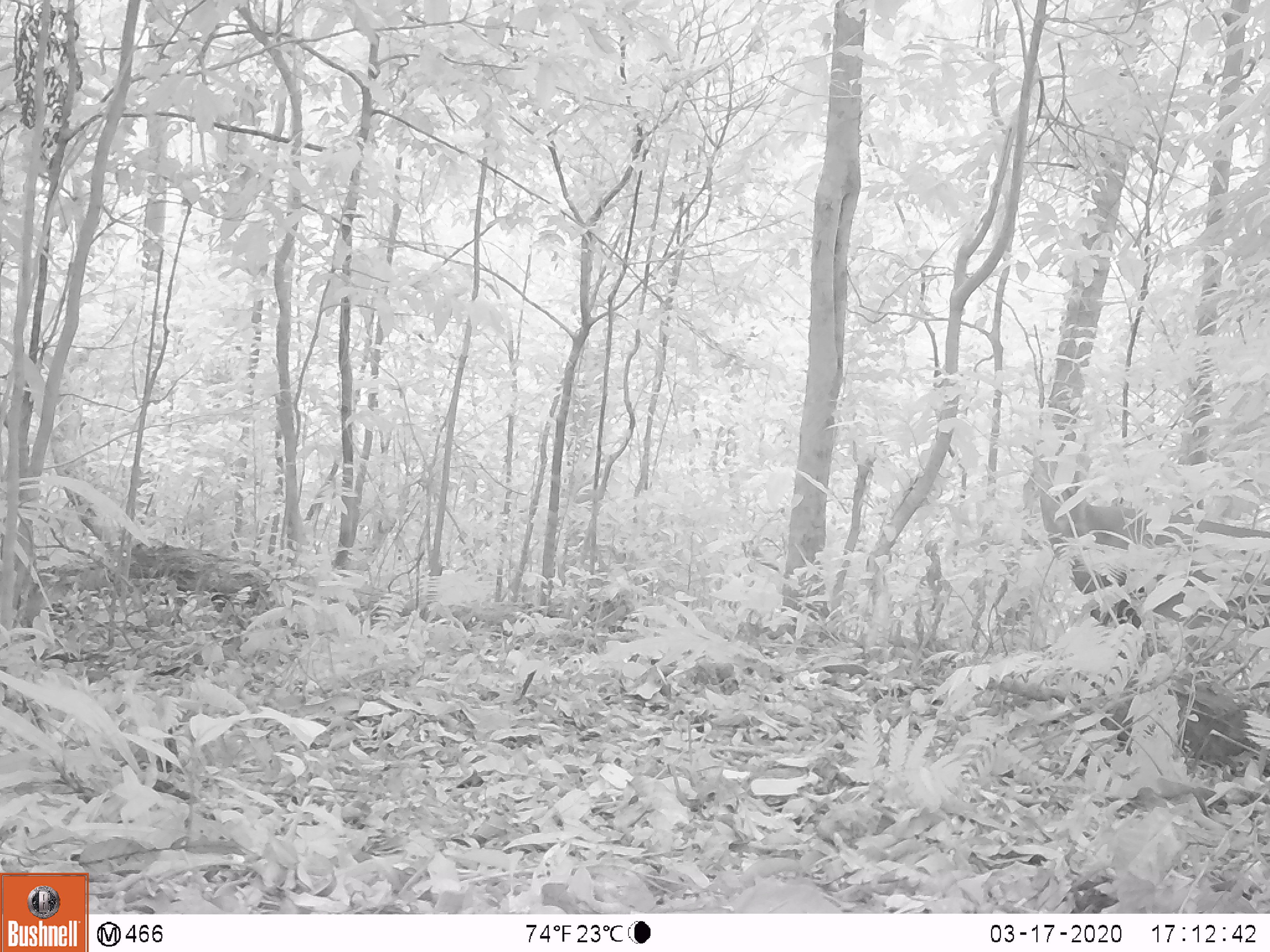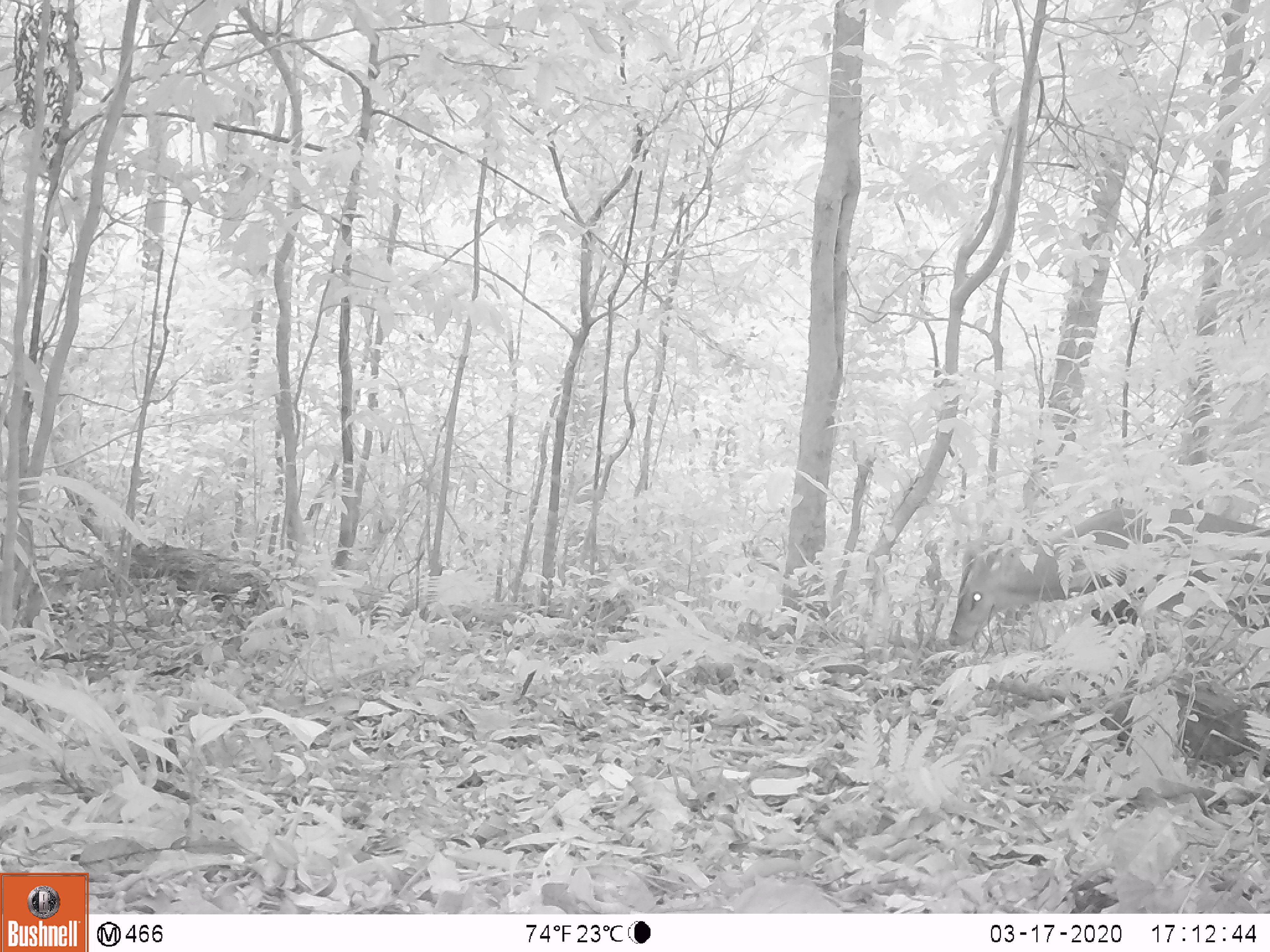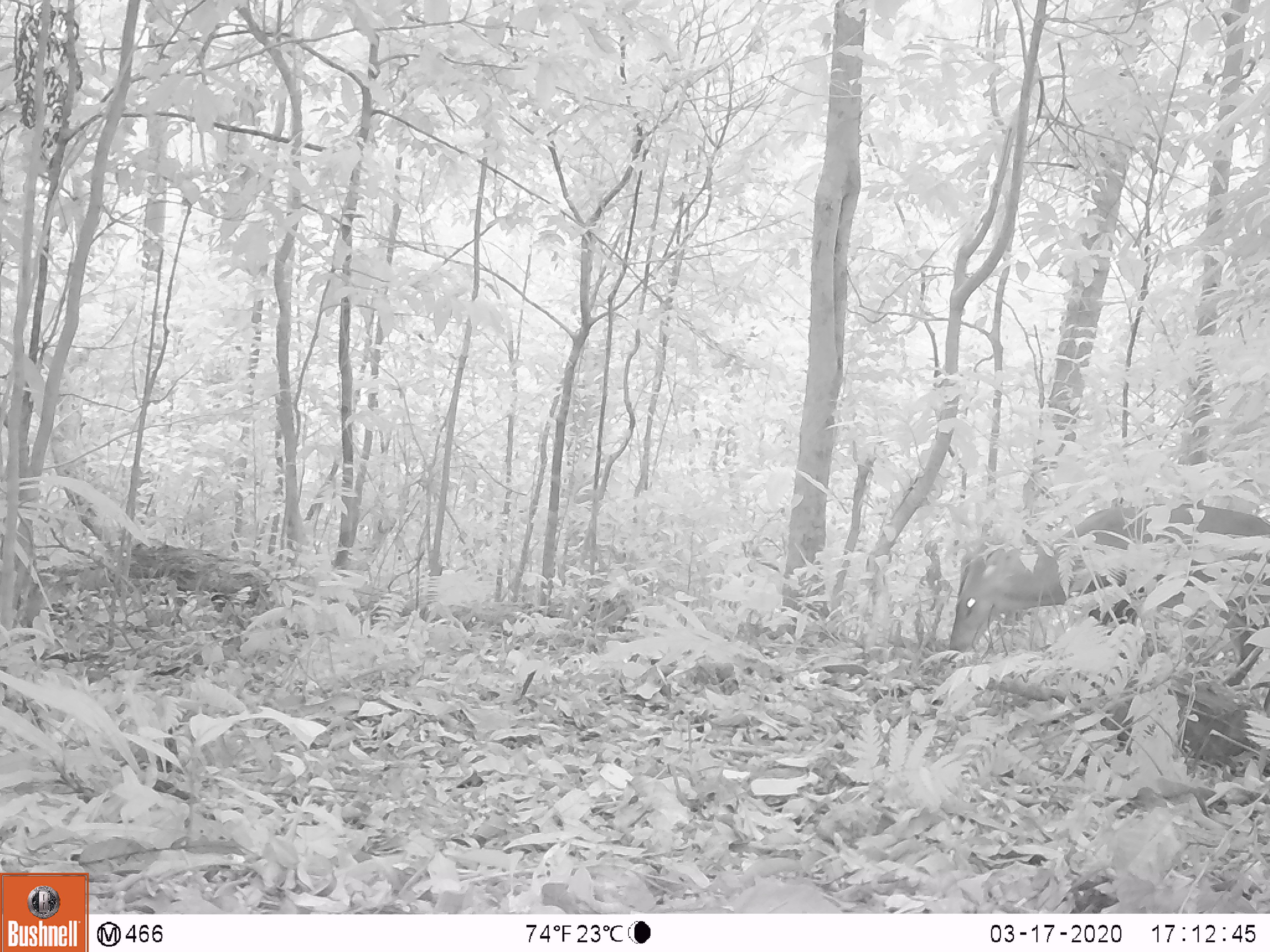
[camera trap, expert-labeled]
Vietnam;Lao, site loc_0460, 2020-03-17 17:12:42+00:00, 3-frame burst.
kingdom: Animalia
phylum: Chordata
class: Mammalia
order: Artiodactyla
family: Cervidae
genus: Muntiacus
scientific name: Muntiacus vuquangensis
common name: large-antlered muntjac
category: large antlered muntjac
Large antlered muntjac (large-antlered muntjac) (Muntiacus vuquangensis). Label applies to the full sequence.